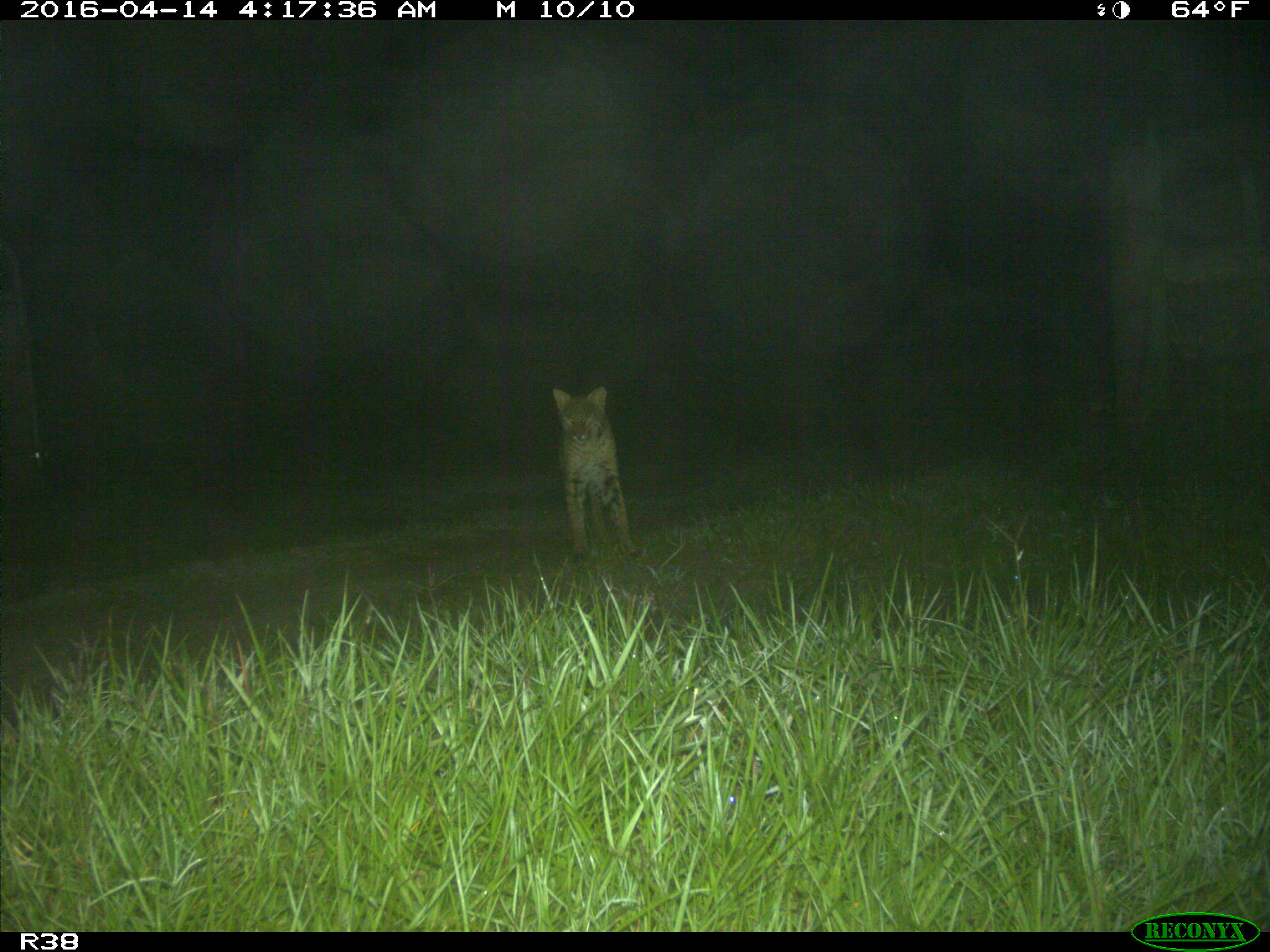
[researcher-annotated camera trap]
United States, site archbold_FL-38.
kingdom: Animalia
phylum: Chordata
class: Mammalia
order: Carnivora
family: Felidae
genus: Lynx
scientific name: Lynx rufus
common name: bobcat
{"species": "Lynx rufus (bobcat)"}